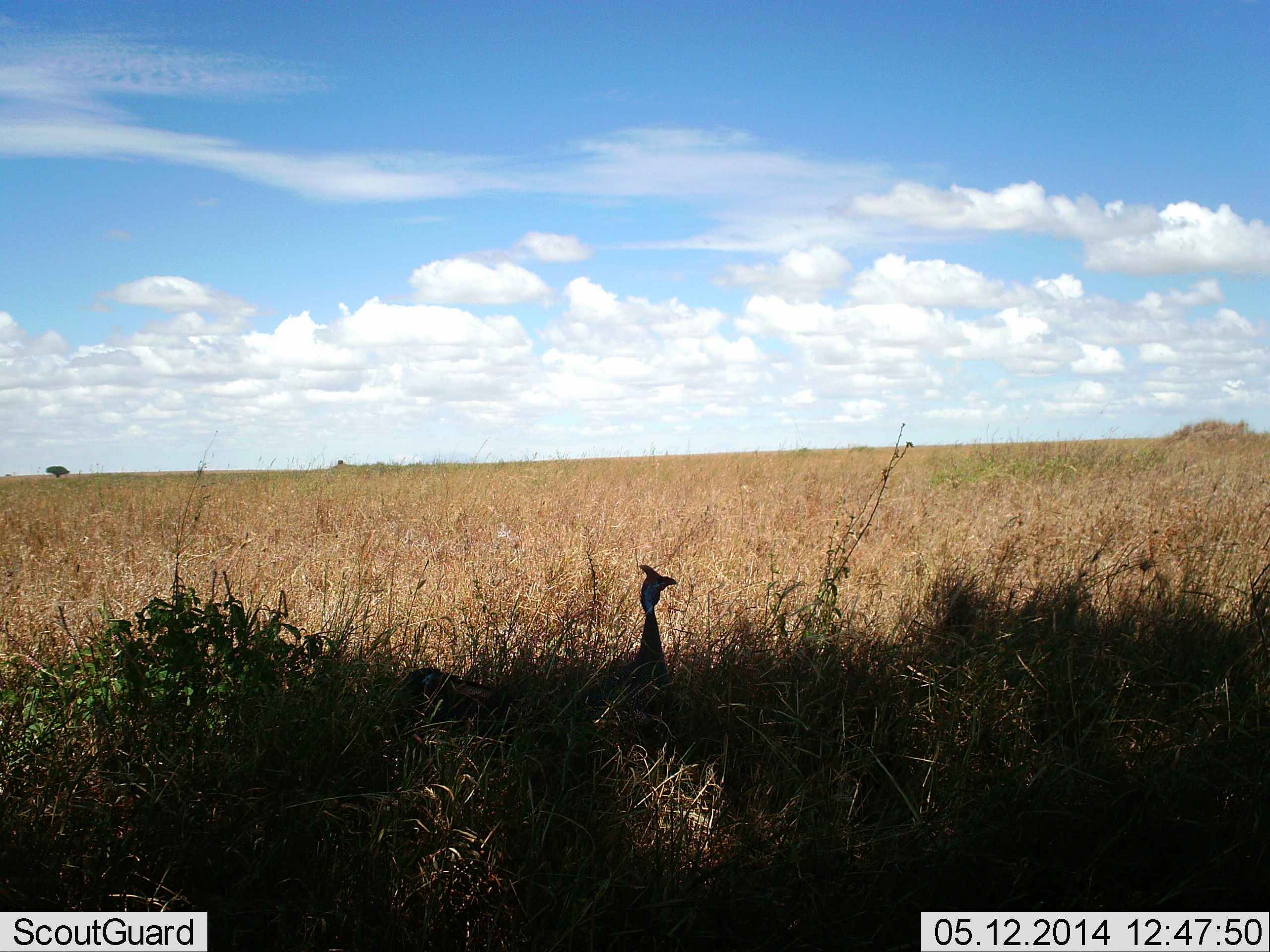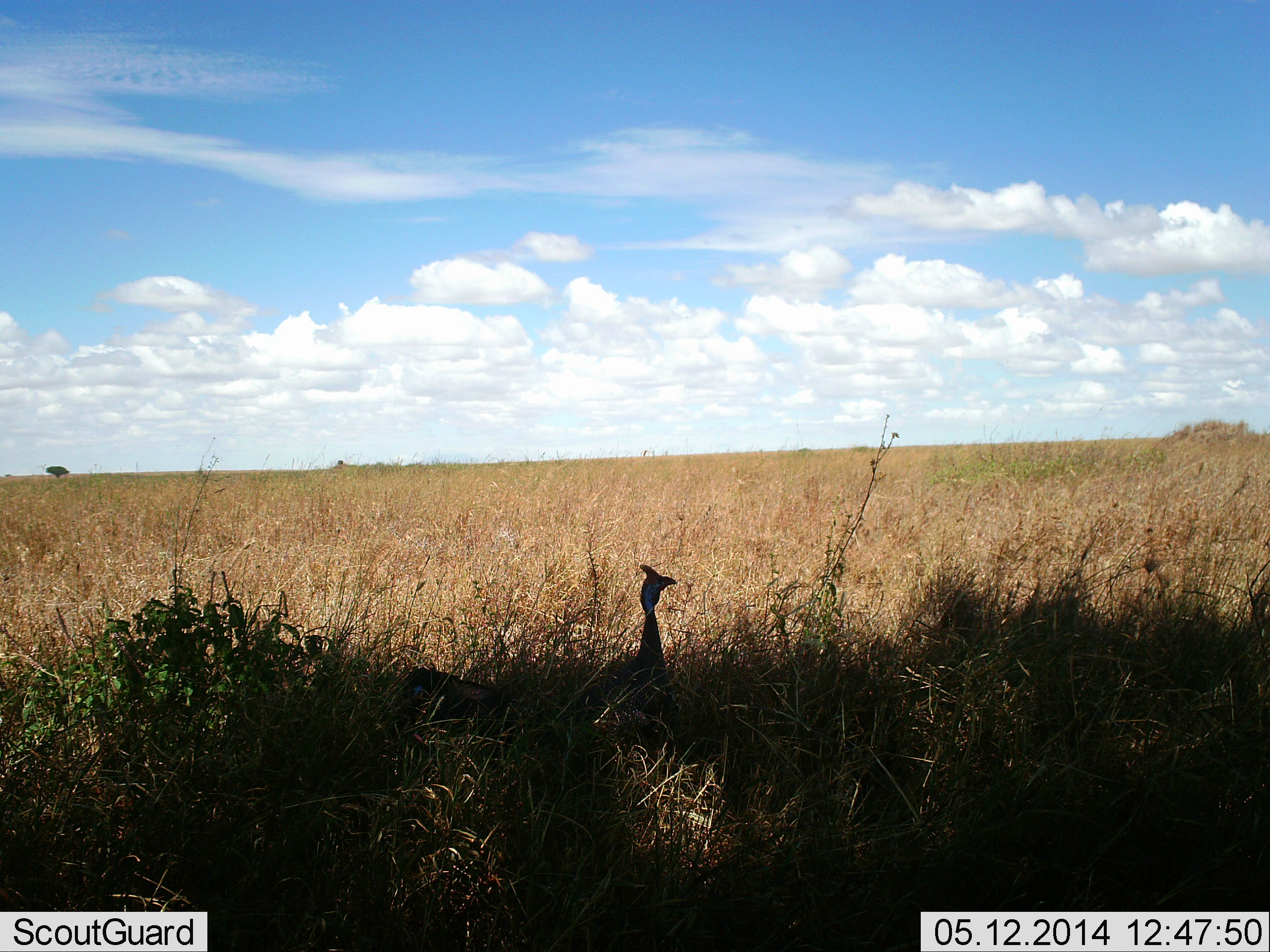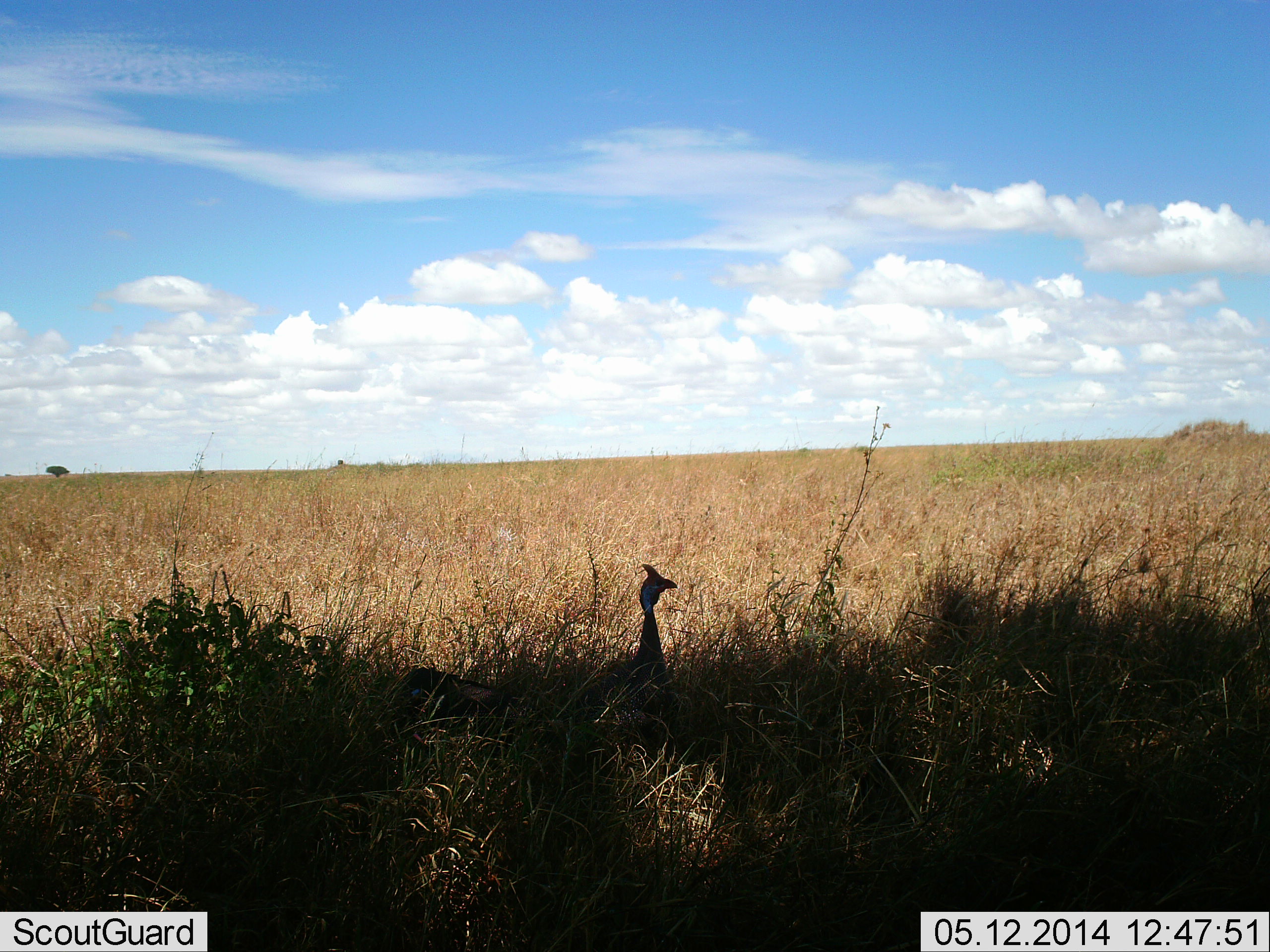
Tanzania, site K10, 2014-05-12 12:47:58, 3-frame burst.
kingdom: Animalia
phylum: Chordata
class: Aves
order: Galliformes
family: Numididae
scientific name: Numididae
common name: guinea fowl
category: guineafowl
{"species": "guineafowl (guinea fowl) (Numididae)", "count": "1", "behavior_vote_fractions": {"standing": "90%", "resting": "30%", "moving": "0%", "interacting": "0%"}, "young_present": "0%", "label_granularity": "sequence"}